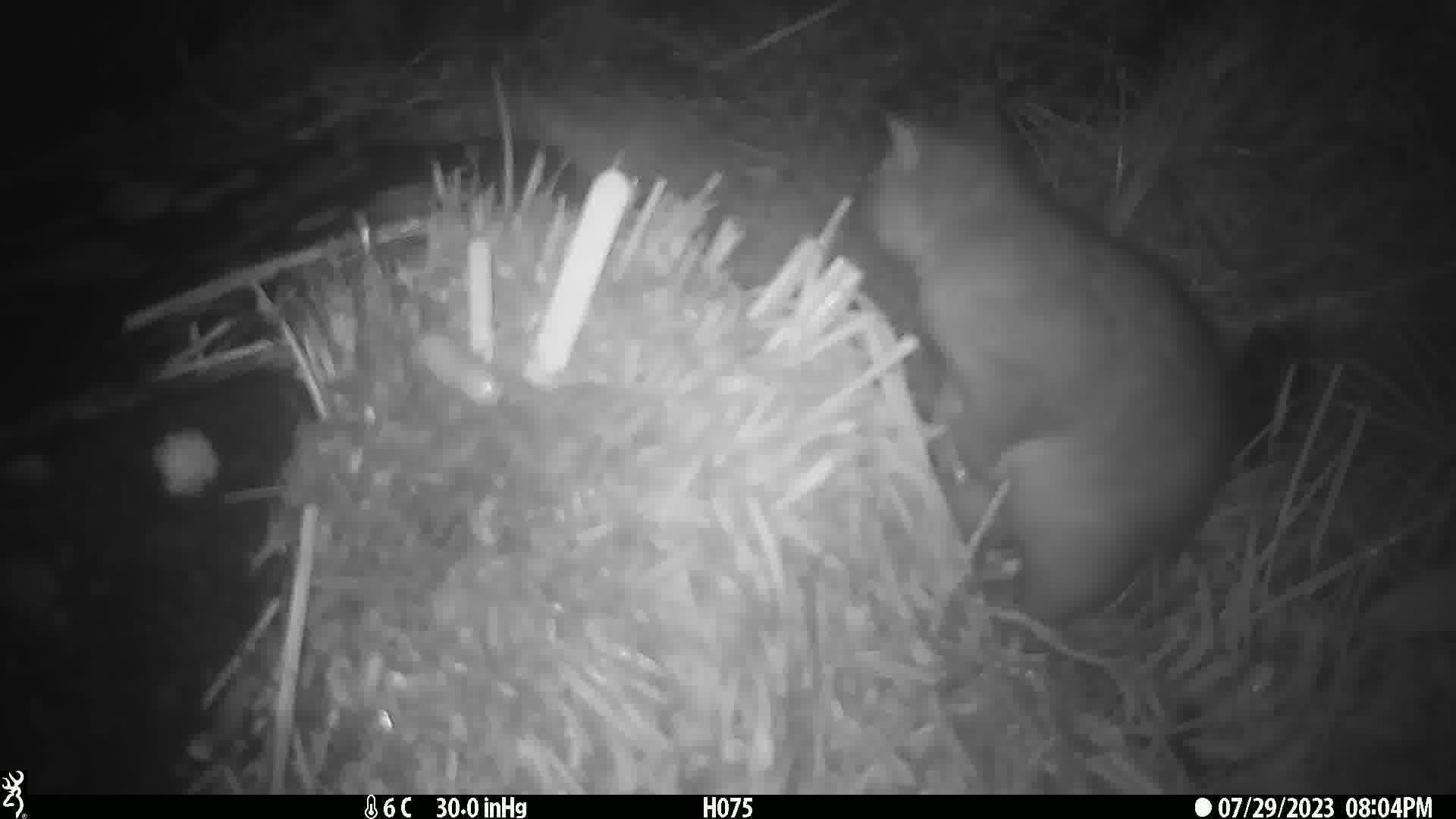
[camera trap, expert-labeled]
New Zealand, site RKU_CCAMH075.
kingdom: Animalia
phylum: Chordata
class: Mammalia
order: Diprotodontia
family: Phalangeridae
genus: Trichosurus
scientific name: Trichosurus vulpecula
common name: common brushtail possum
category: possum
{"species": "possum (common brushtail possum) (Trichosurus vulpecula)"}